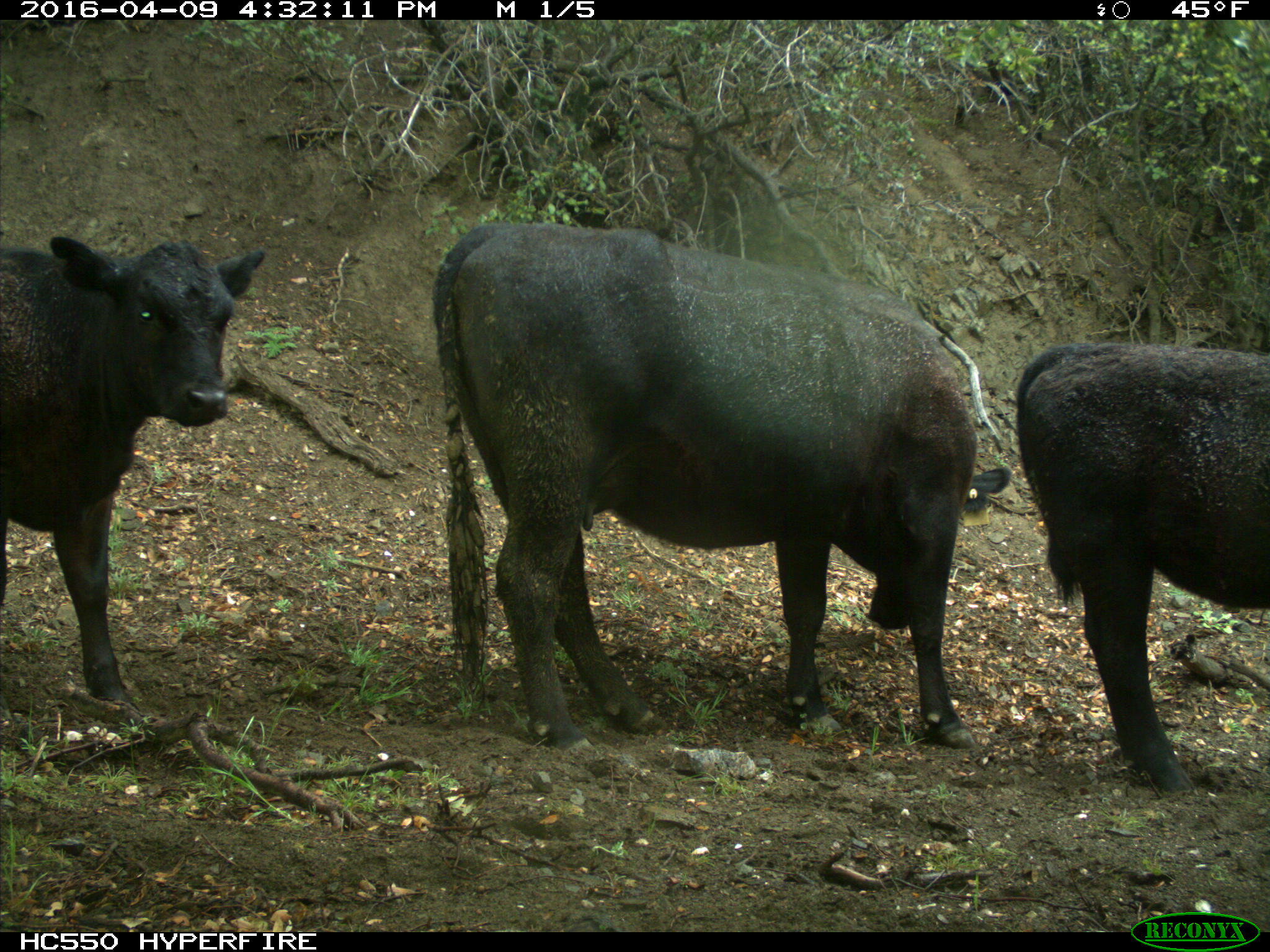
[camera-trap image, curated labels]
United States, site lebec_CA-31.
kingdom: Animalia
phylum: Chordata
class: Mammalia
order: Artiodactyla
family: Bovidae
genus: Bos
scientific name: Bos taurus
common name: domestic cow